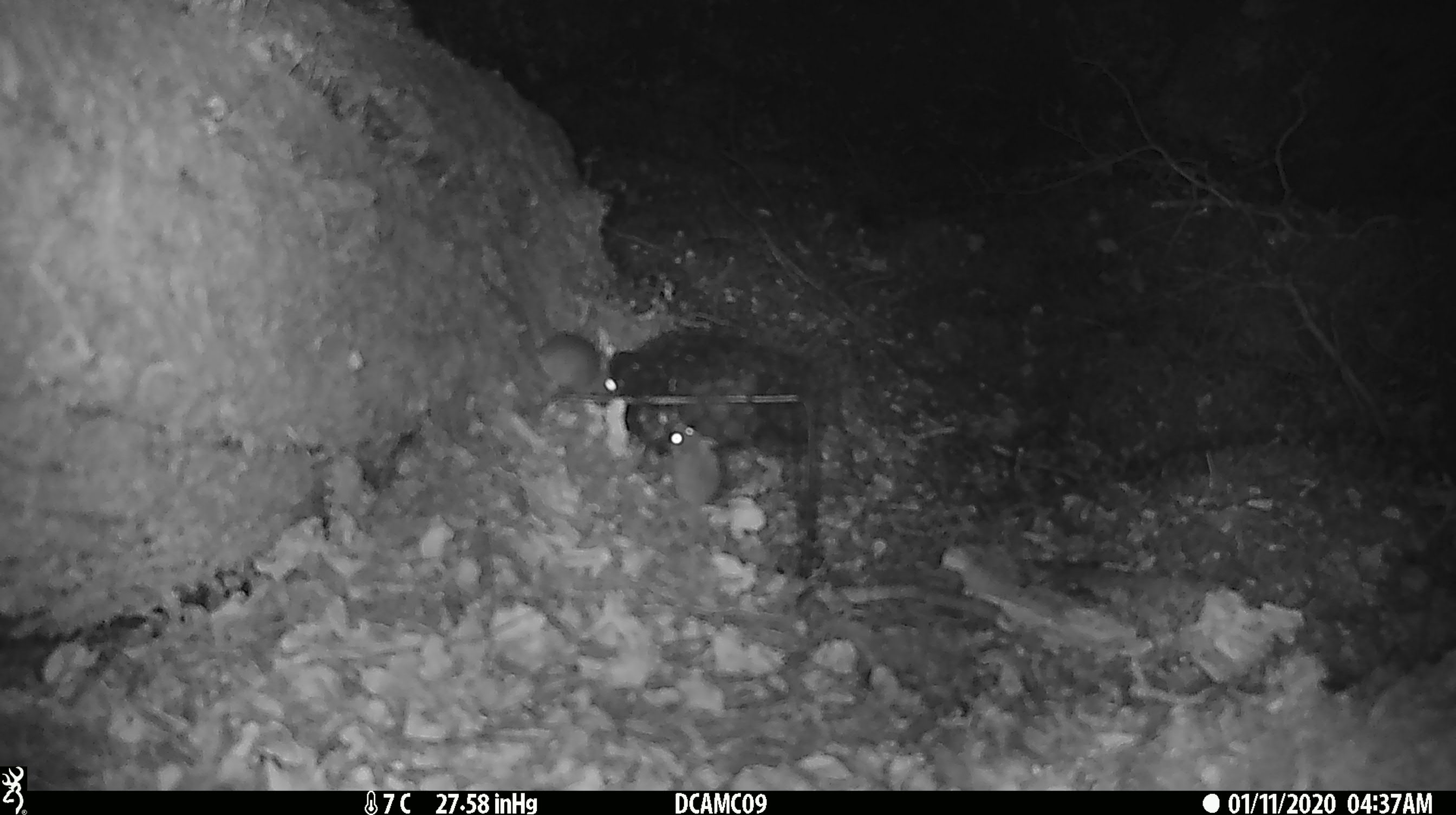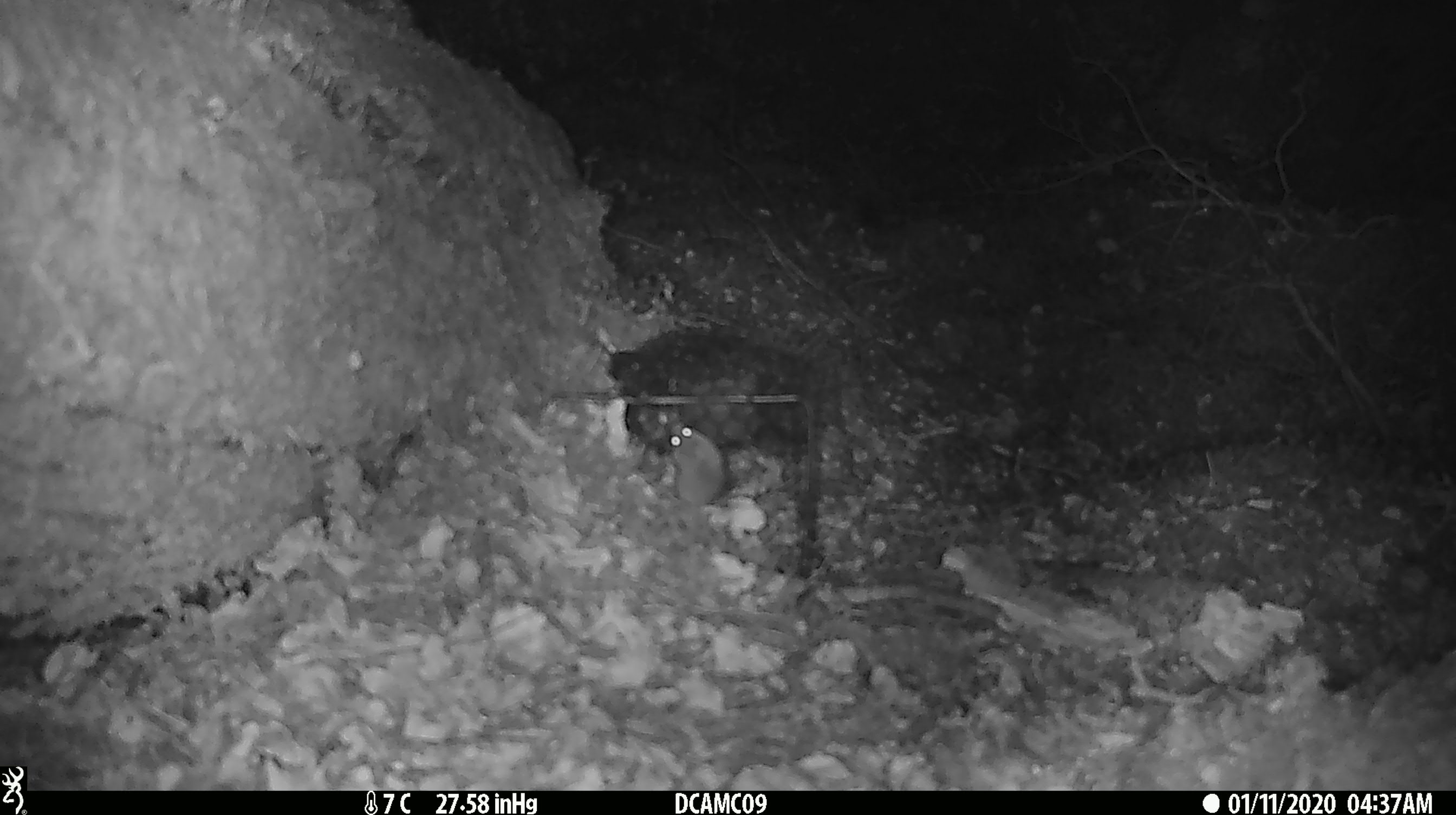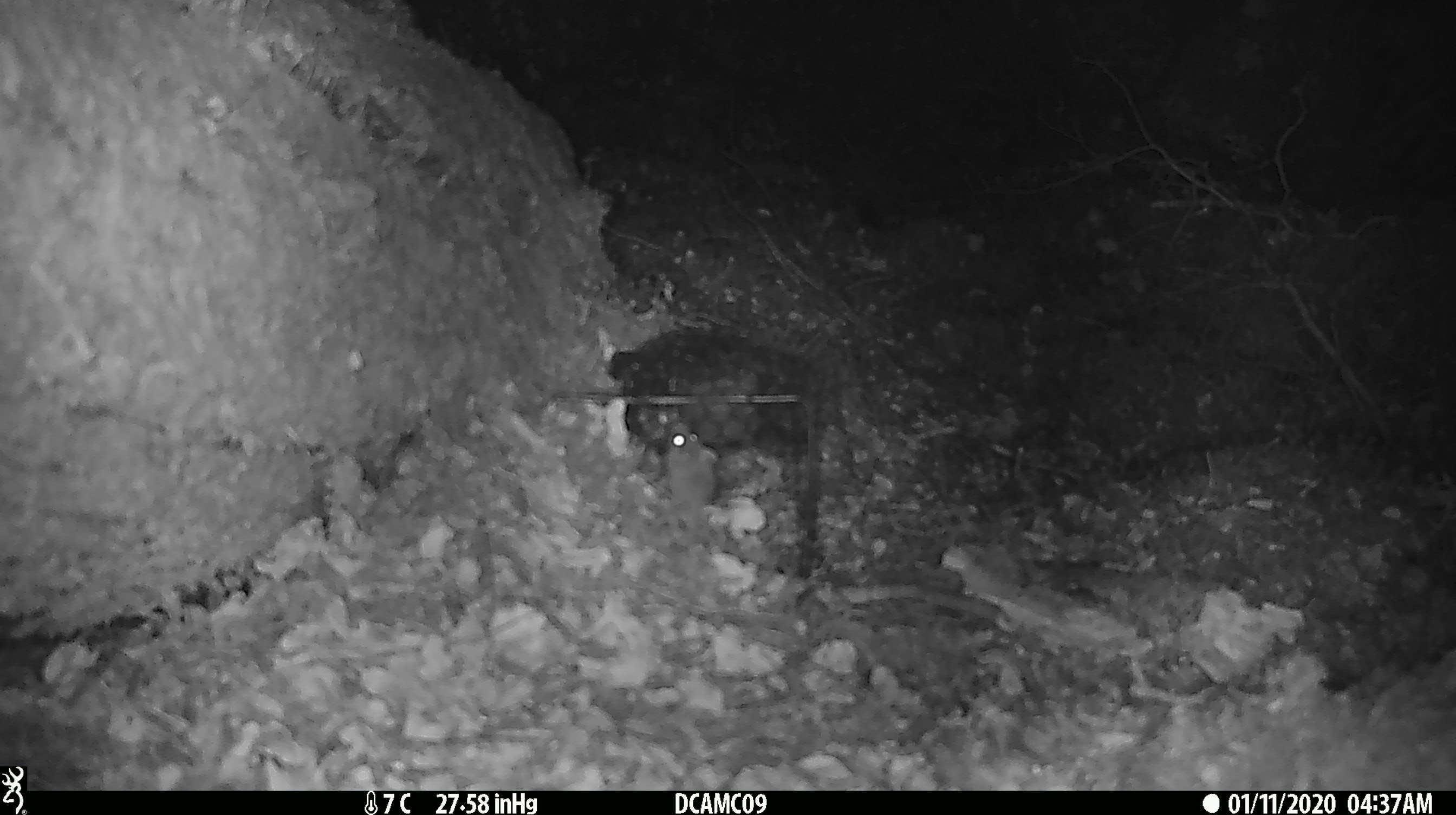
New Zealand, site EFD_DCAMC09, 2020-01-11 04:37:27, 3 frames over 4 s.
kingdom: Animalia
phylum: Chordata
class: Mammalia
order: Rodentia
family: Muridae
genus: Mus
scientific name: Mus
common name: mouse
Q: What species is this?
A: Mouse (Mus).